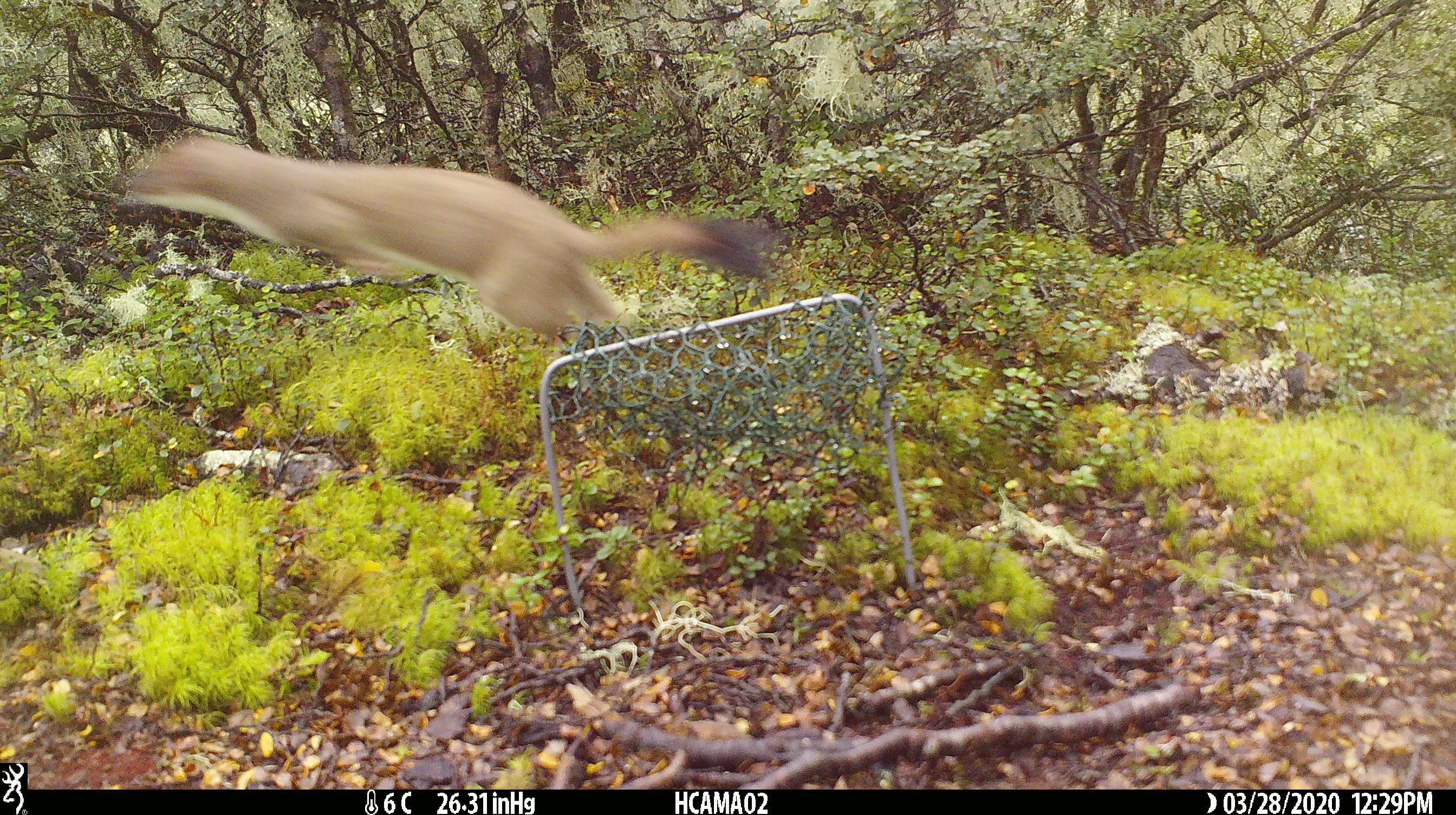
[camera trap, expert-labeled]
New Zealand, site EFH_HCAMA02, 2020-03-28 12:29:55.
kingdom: Animalia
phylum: Chordata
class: Mammalia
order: Carnivora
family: Mustelidae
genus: Mustela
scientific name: Mustela erminea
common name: stoat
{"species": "stoat (Mustela erminea)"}